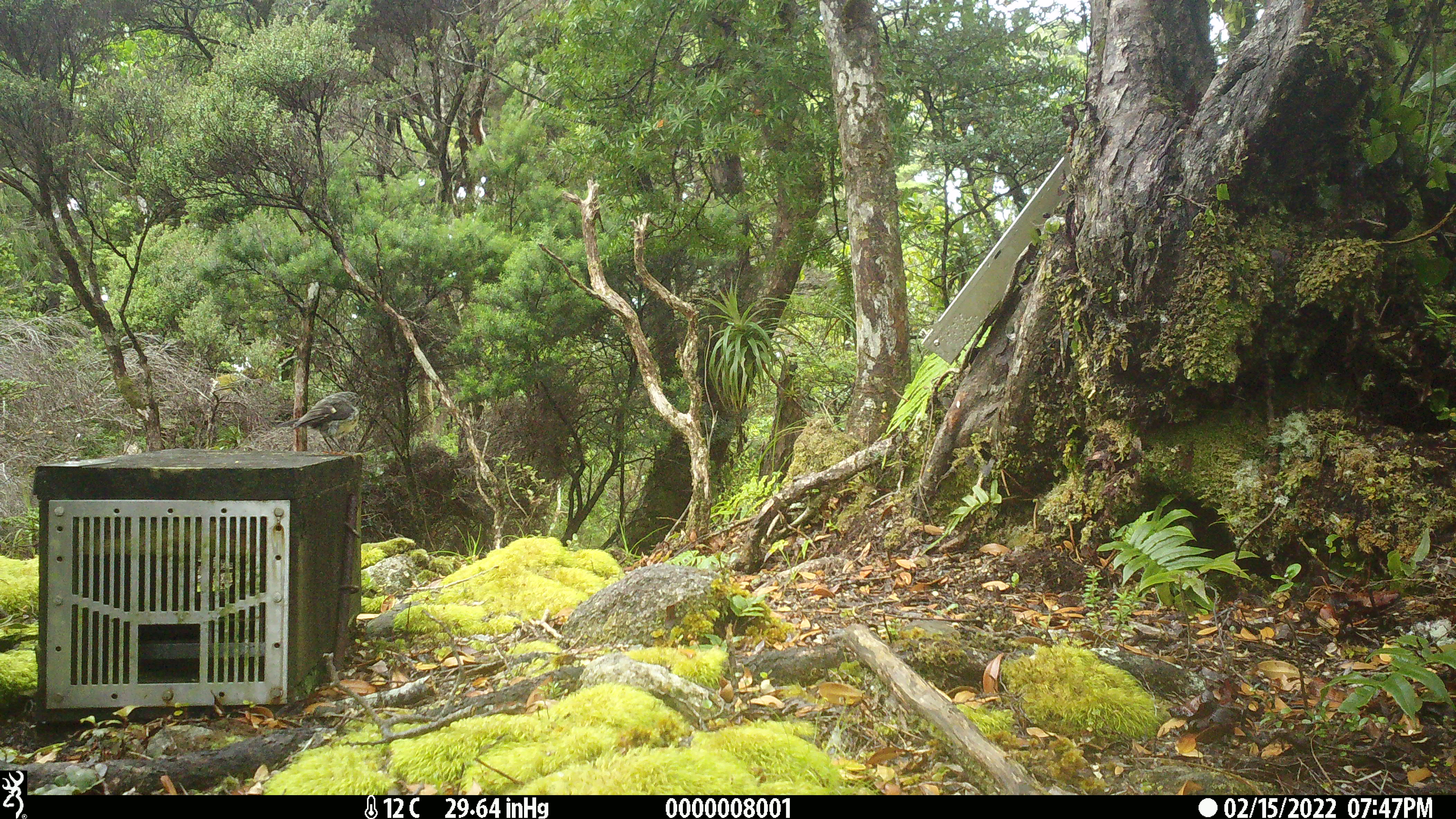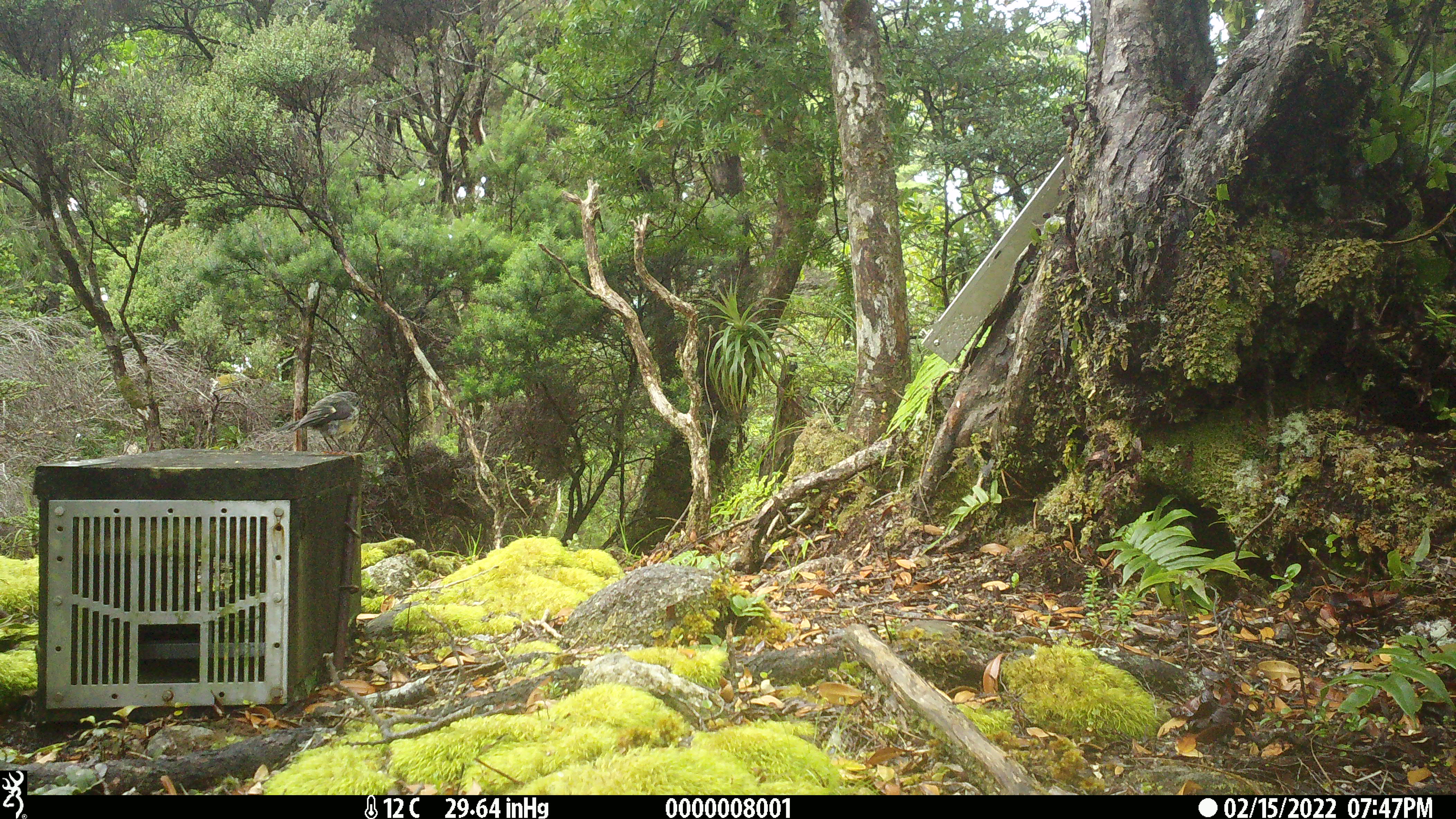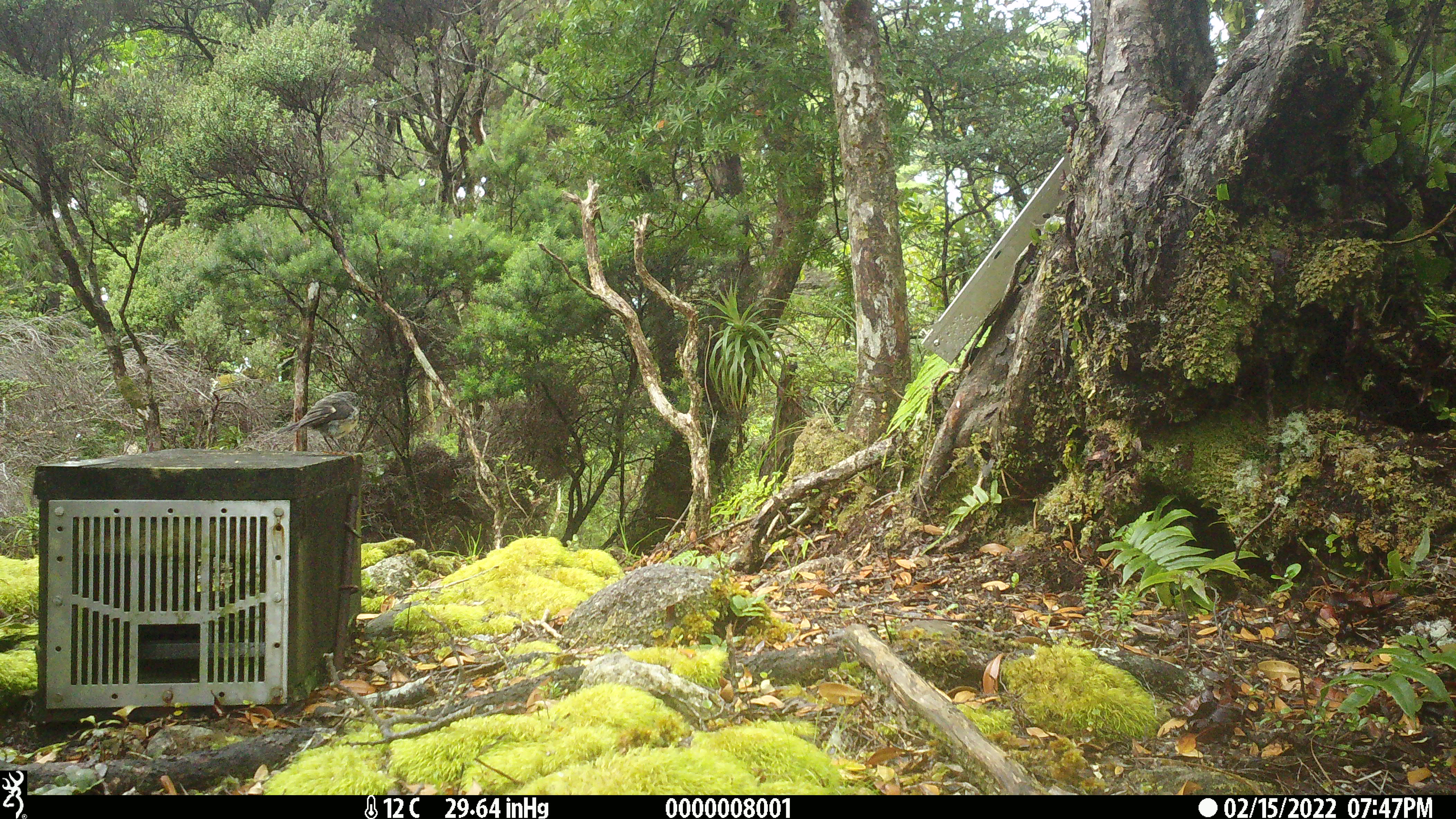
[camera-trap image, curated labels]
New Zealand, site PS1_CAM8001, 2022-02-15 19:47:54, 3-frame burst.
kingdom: Animalia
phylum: Chordata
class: Aves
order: Passeriformes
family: Petroicidae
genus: Petroica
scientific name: Petroica macrocephala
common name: tomtit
Tomtit (Petroica macrocephala).